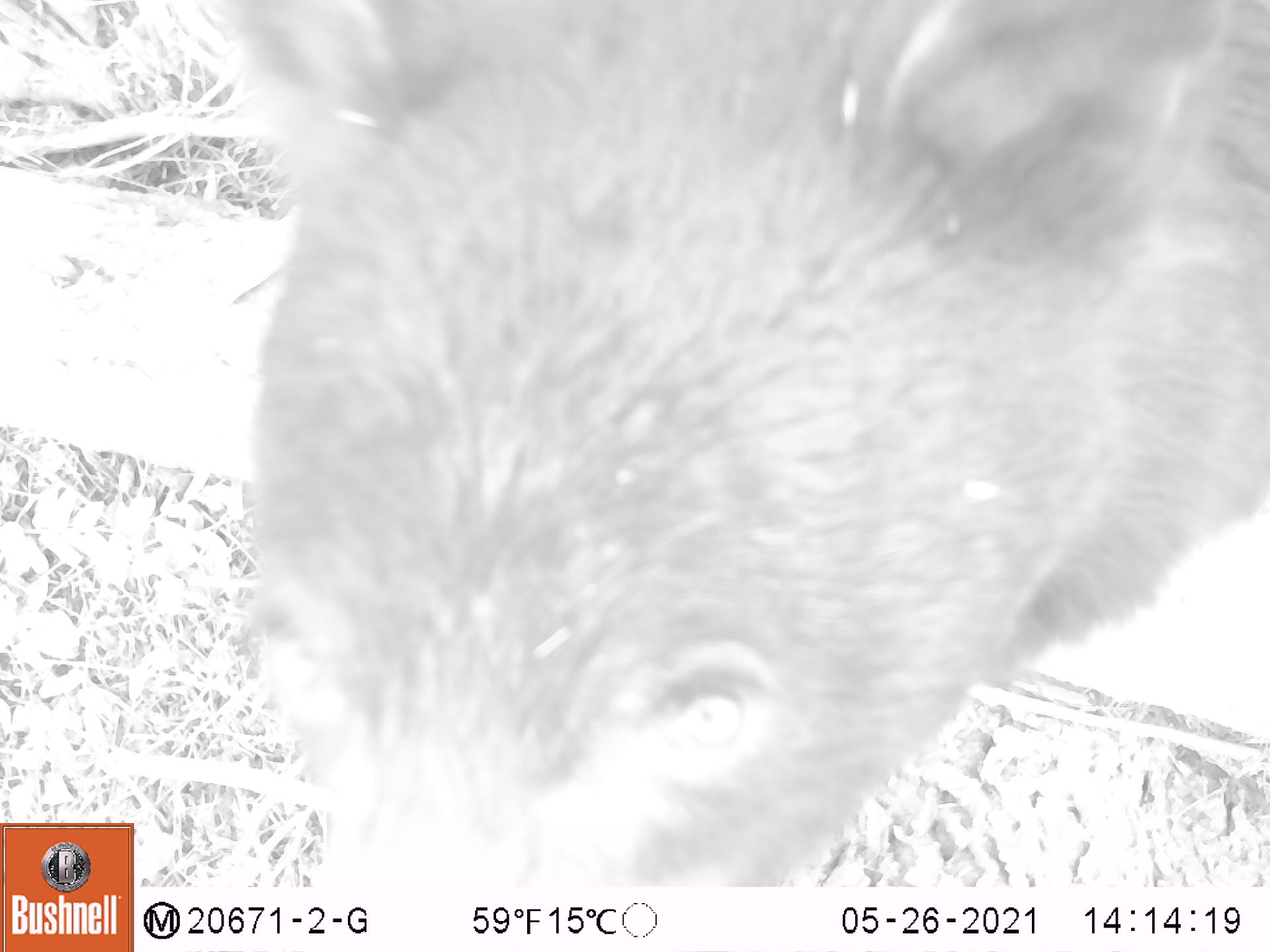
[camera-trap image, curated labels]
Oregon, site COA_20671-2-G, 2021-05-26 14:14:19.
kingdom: Animalia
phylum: Chordata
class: Mammalia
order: Carnivora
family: Ursidae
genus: Ursus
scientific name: Ursus americanus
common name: american black bear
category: black bear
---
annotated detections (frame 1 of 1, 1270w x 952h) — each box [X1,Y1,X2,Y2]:
black bear: [206,0,1269,886]